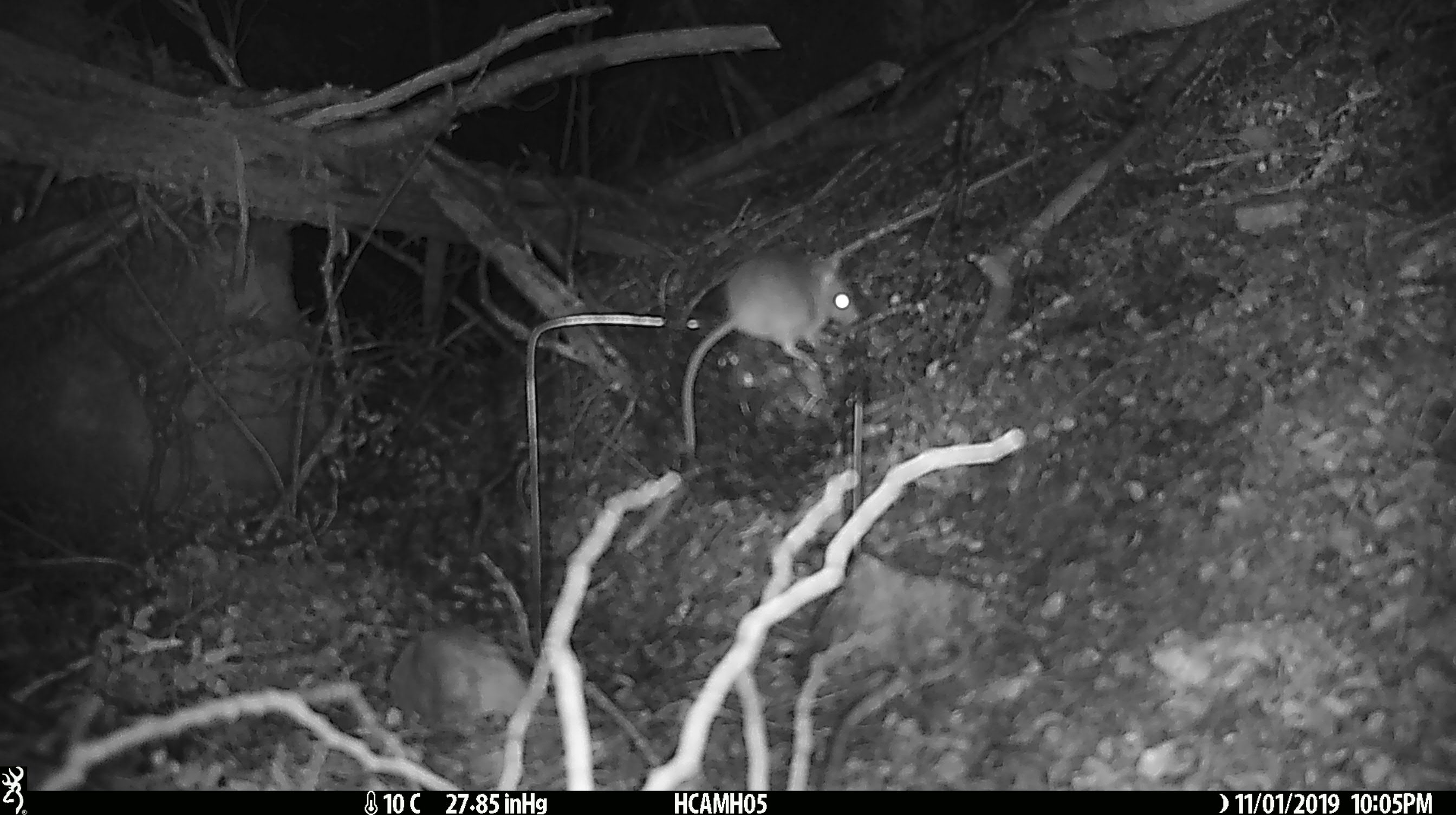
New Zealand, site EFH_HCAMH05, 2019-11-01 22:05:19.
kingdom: Animalia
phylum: Chordata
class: Mammalia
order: Rodentia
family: Muridae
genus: Mus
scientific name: Mus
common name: mouse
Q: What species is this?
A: Mouse (Mus).